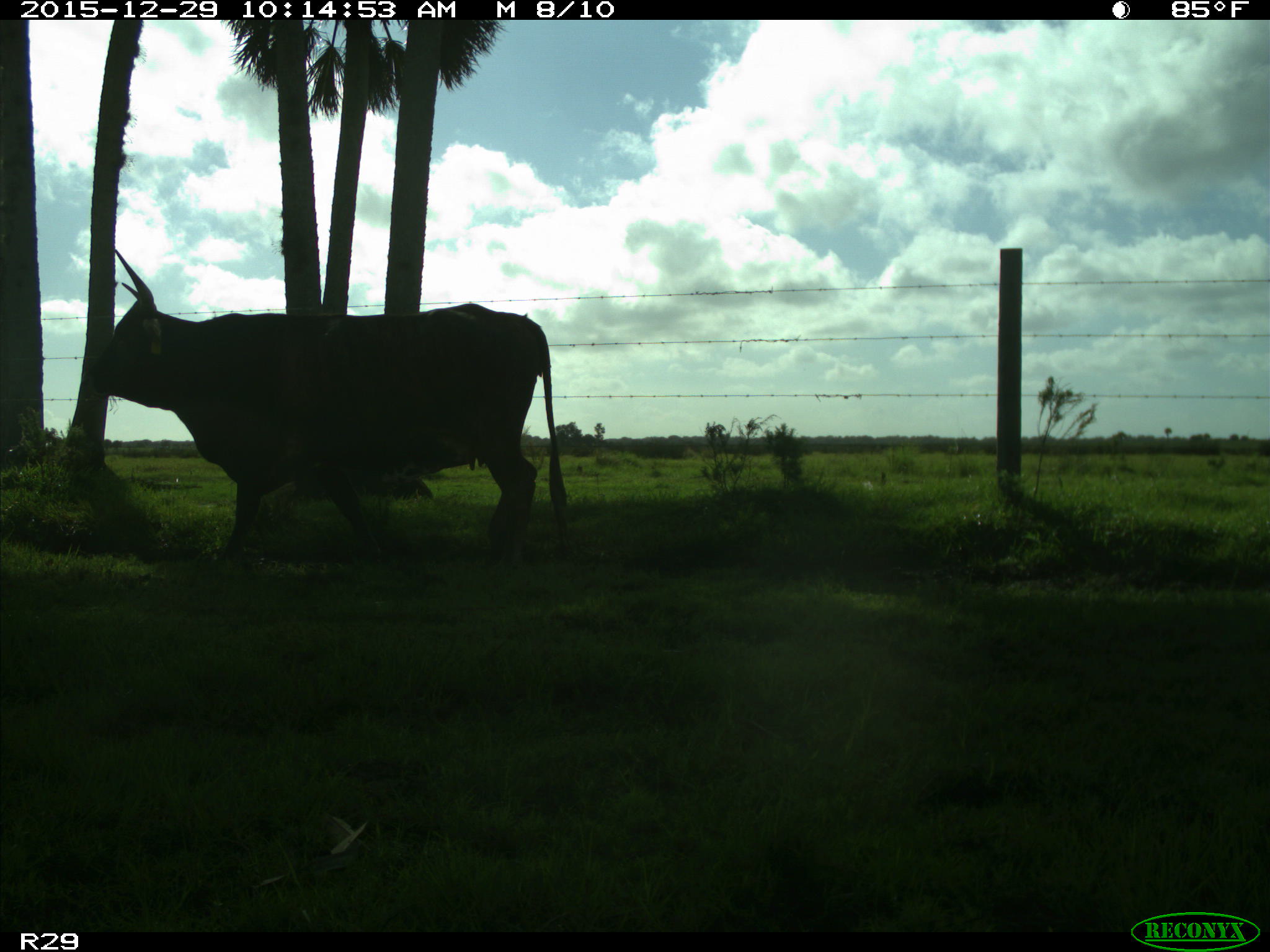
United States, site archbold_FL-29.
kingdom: Animalia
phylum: Chordata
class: Mammalia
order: Artiodactyla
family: Bovidae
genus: Bos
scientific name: Bos taurus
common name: domestic cow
Bos taurus (domestic cow).